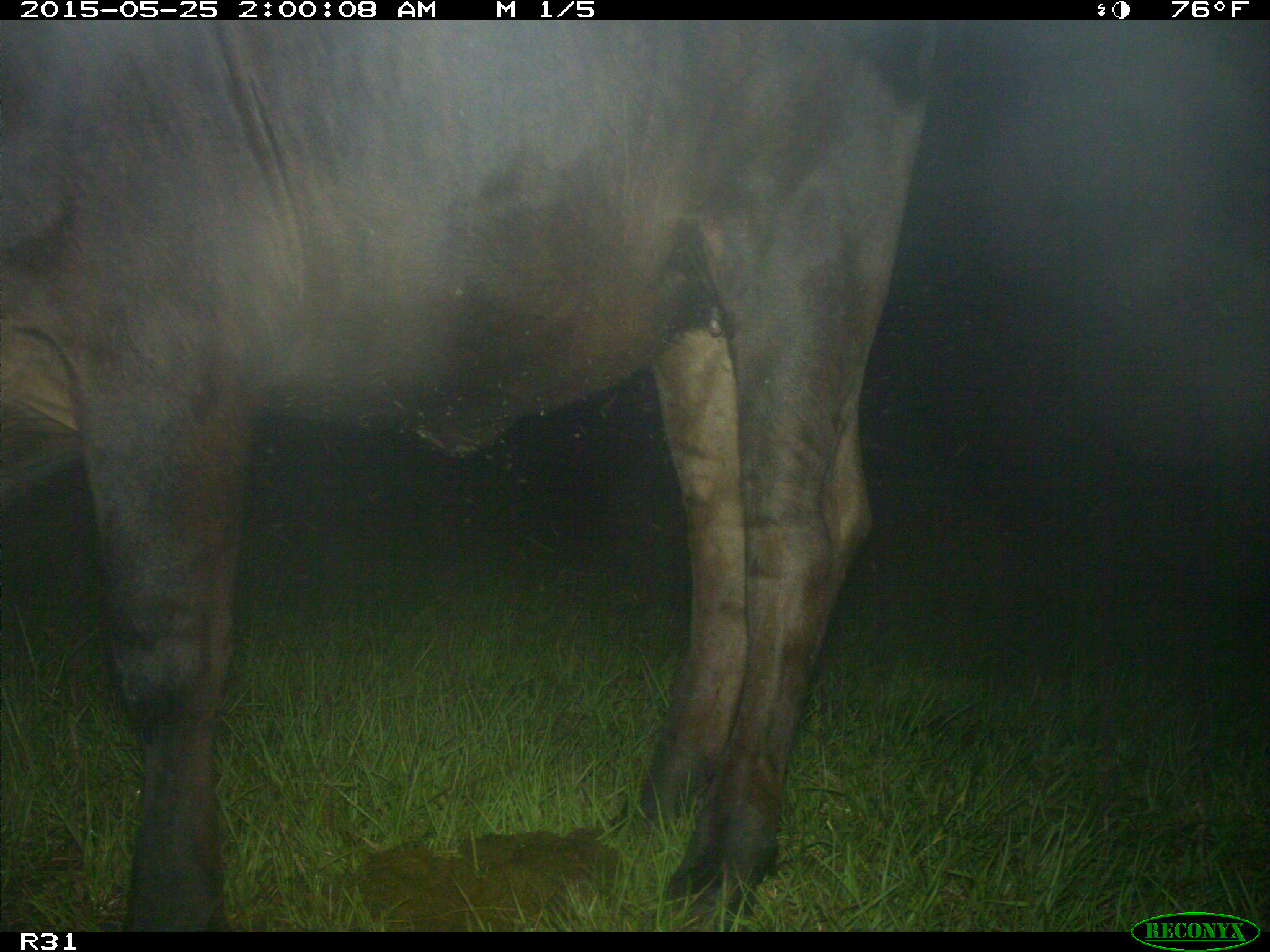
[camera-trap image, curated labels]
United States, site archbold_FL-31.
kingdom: Animalia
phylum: Chordata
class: Mammalia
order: Artiodactyla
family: Bovidae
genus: Bos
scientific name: Bos taurus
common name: domestic cow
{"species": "Bos taurus (domestic cow)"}